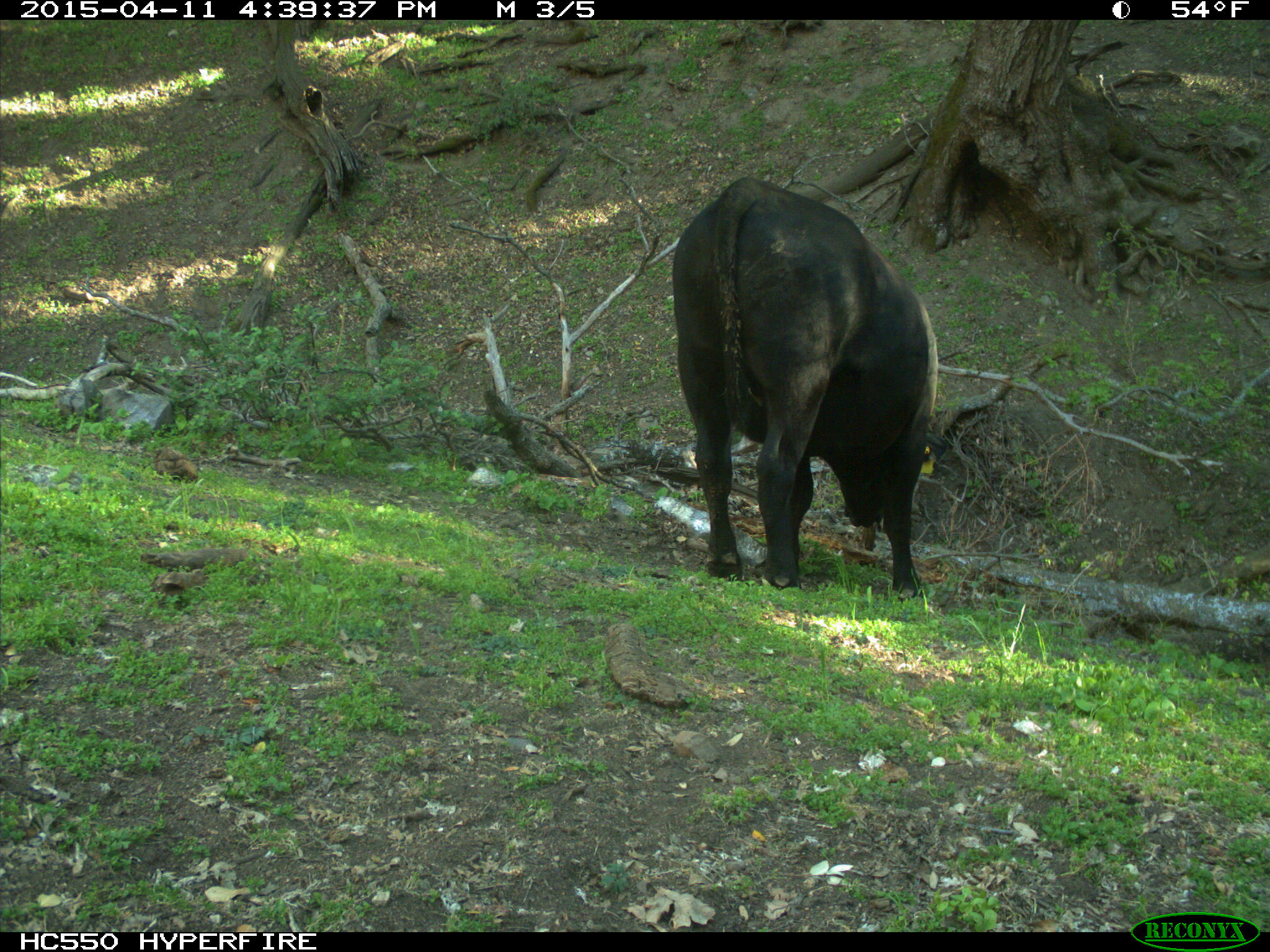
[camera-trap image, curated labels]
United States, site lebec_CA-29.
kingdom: Animalia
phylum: Chordata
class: Mammalia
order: Artiodactyla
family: Bovidae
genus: Bos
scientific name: Bos taurus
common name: domestic cow